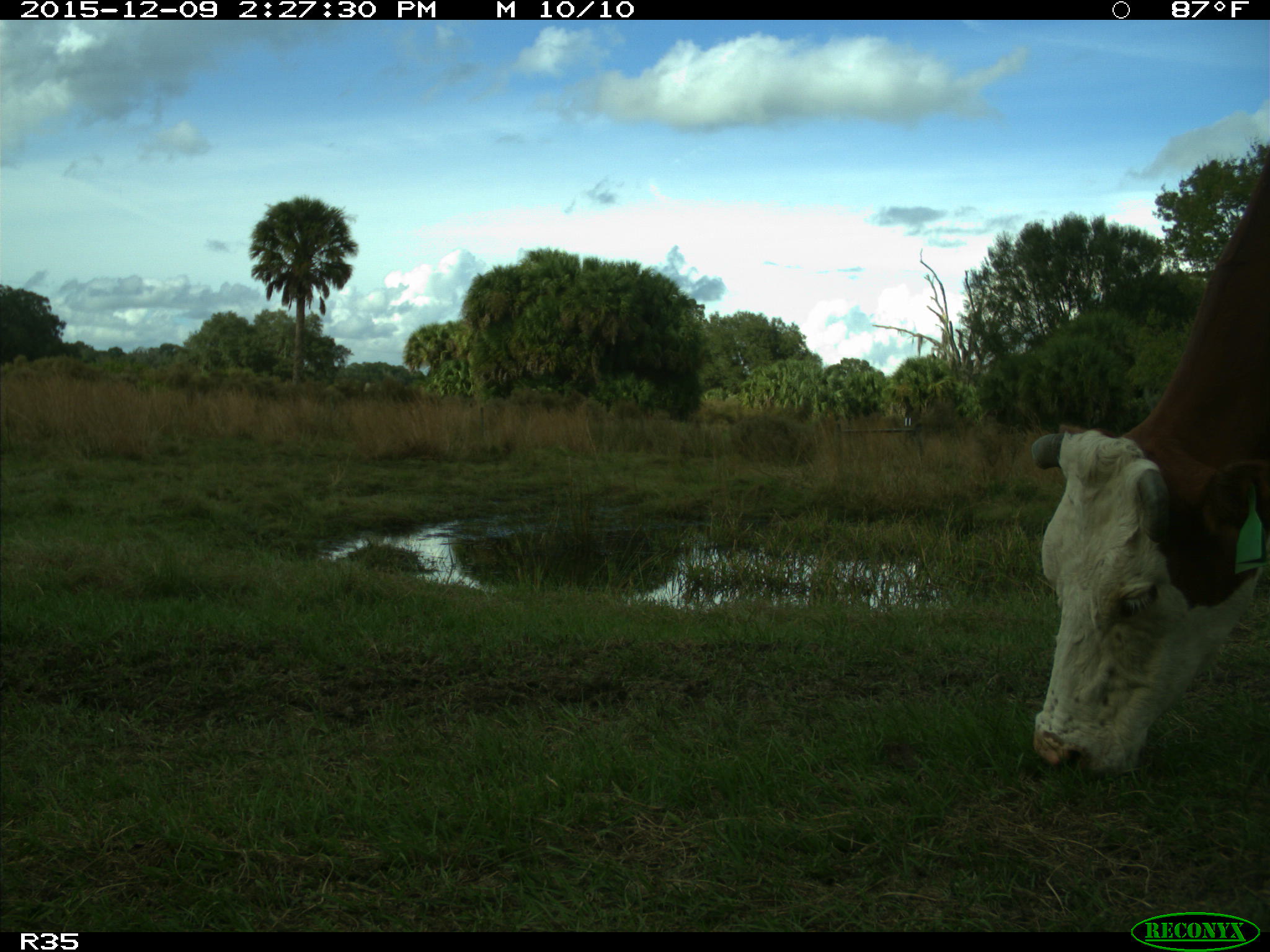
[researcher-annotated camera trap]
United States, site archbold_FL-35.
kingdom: Animalia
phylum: Chordata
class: Mammalia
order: Artiodactyla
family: Bovidae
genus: Bos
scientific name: Bos taurus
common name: domestic cow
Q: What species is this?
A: Bos taurus (domestic cow).